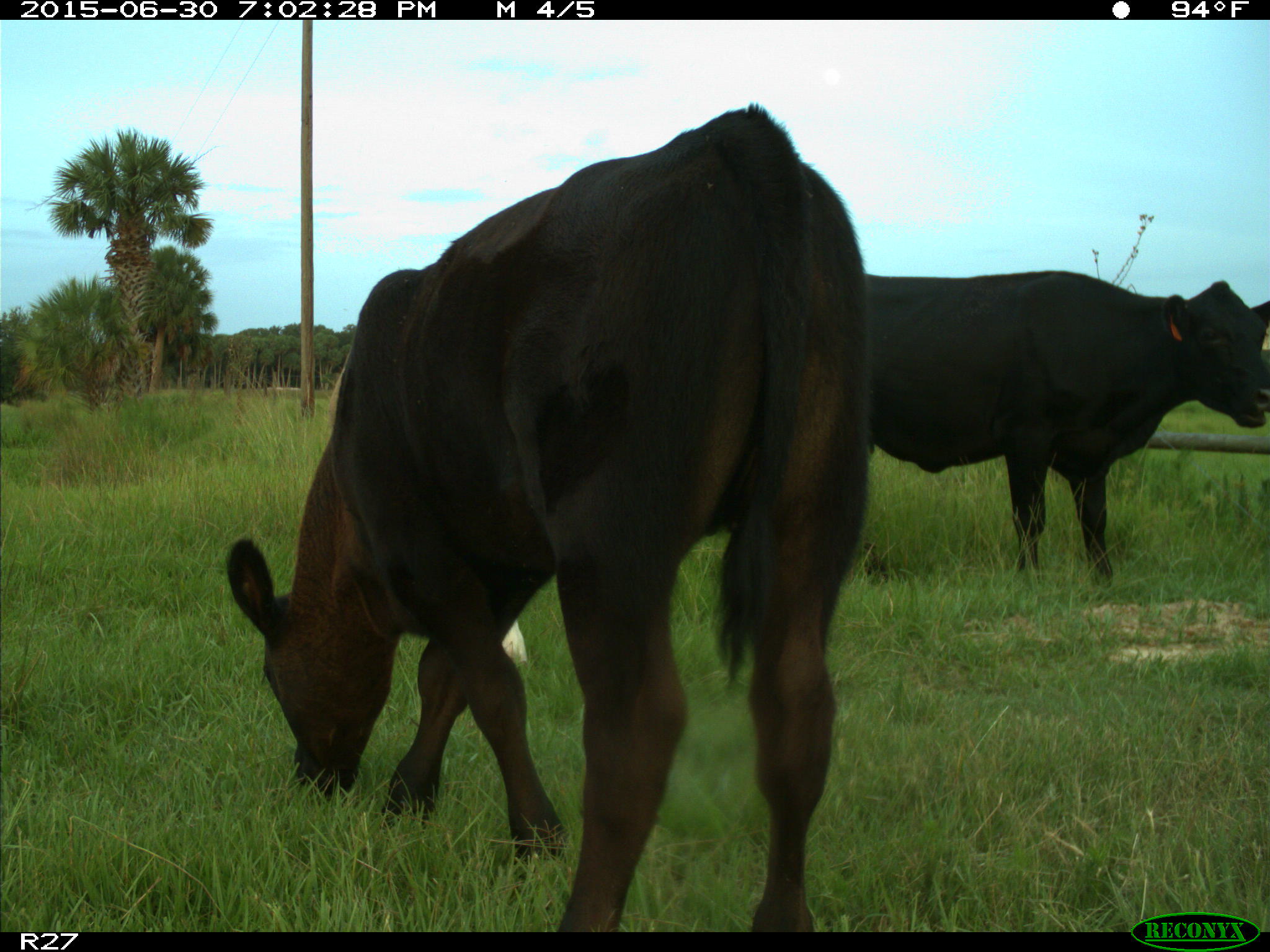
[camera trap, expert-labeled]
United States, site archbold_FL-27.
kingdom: Animalia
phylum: Chordata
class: Mammalia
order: Artiodactyla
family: Bovidae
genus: Bos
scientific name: Bos taurus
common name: domestic cow